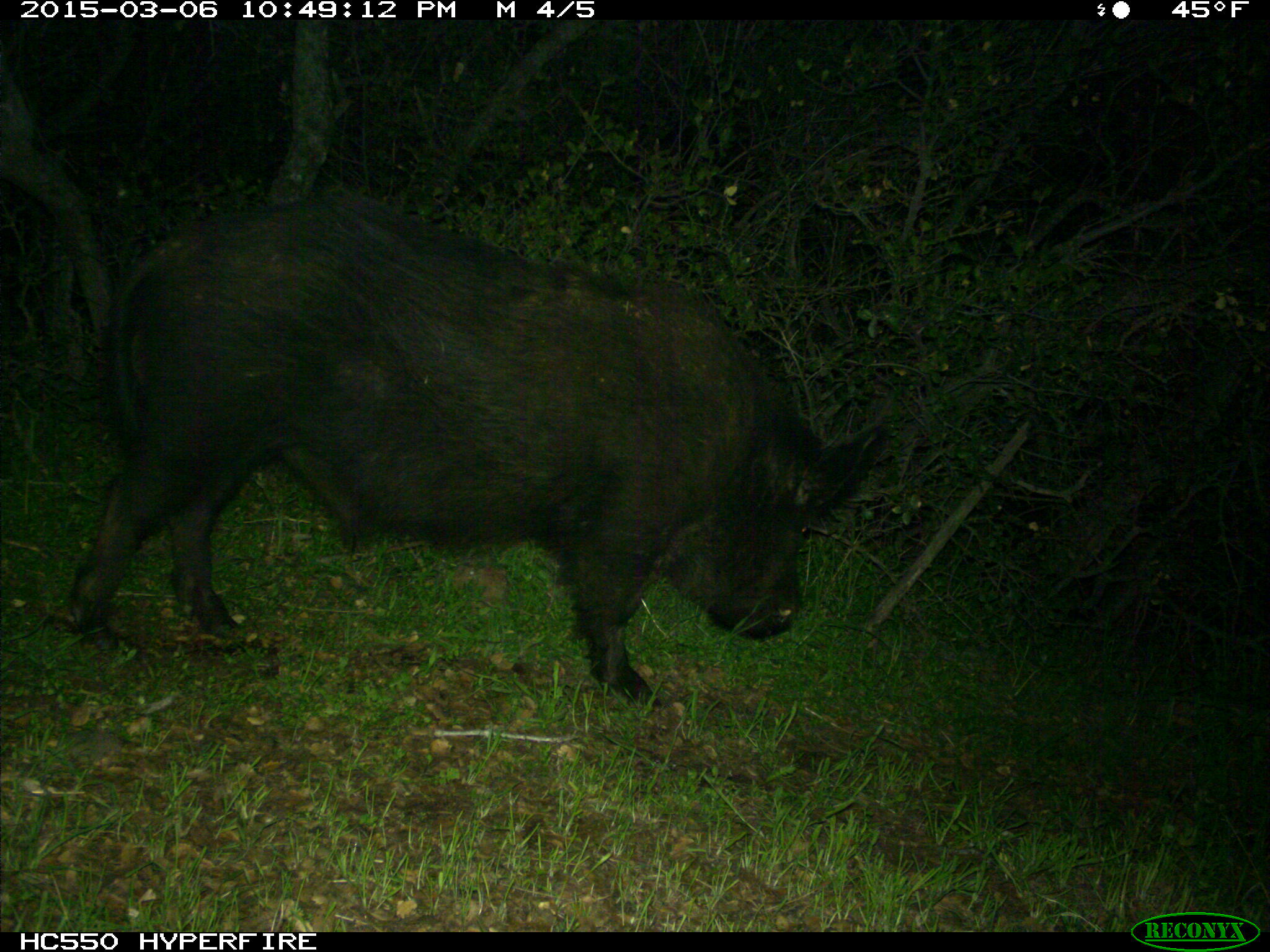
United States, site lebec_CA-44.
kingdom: Animalia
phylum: Chordata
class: Mammalia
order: Artiodactyla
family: Suidae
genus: Sus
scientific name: Sus scrofa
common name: wild boar